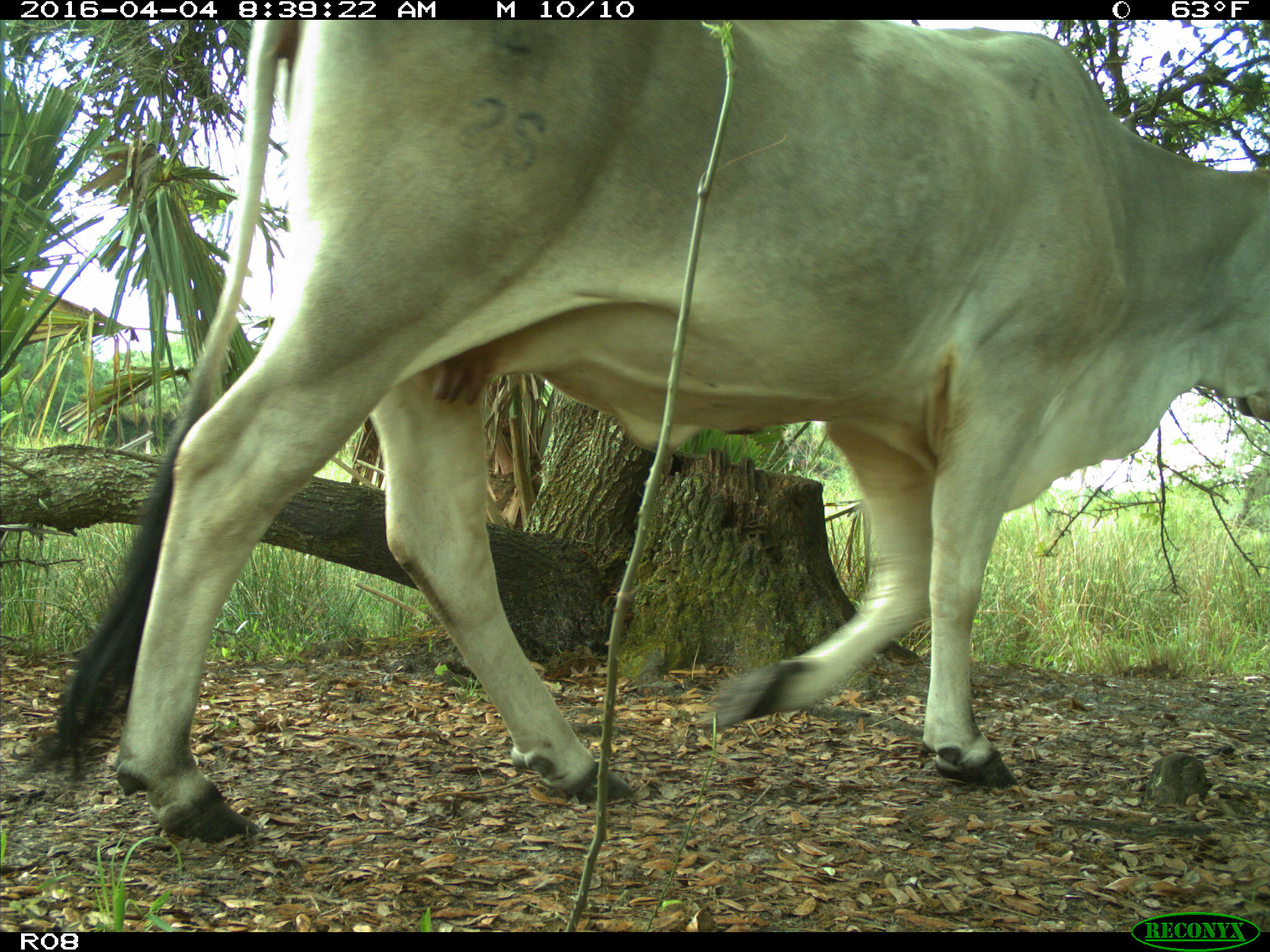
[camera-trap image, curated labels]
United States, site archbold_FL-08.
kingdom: Animalia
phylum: Chordata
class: Mammalia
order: Artiodactyla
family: Bovidae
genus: Bos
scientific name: Bos taurus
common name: domestic cow